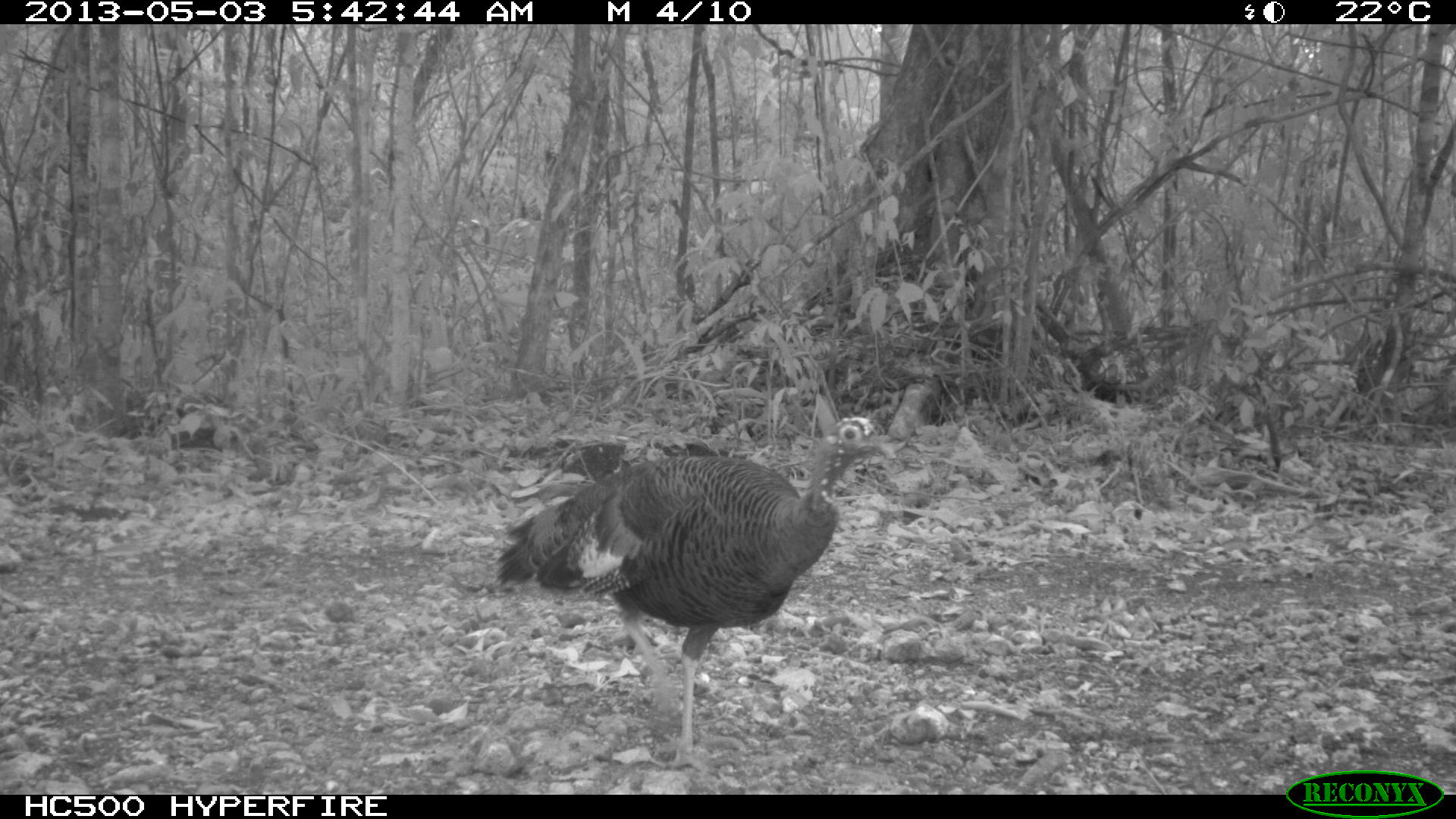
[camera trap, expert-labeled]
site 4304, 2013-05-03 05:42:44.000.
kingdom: Animalia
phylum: Chordata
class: Aves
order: Galliformes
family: Phasianidae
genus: Meleagris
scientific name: Meleagris ocellata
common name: ocellated turkey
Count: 1.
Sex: female.